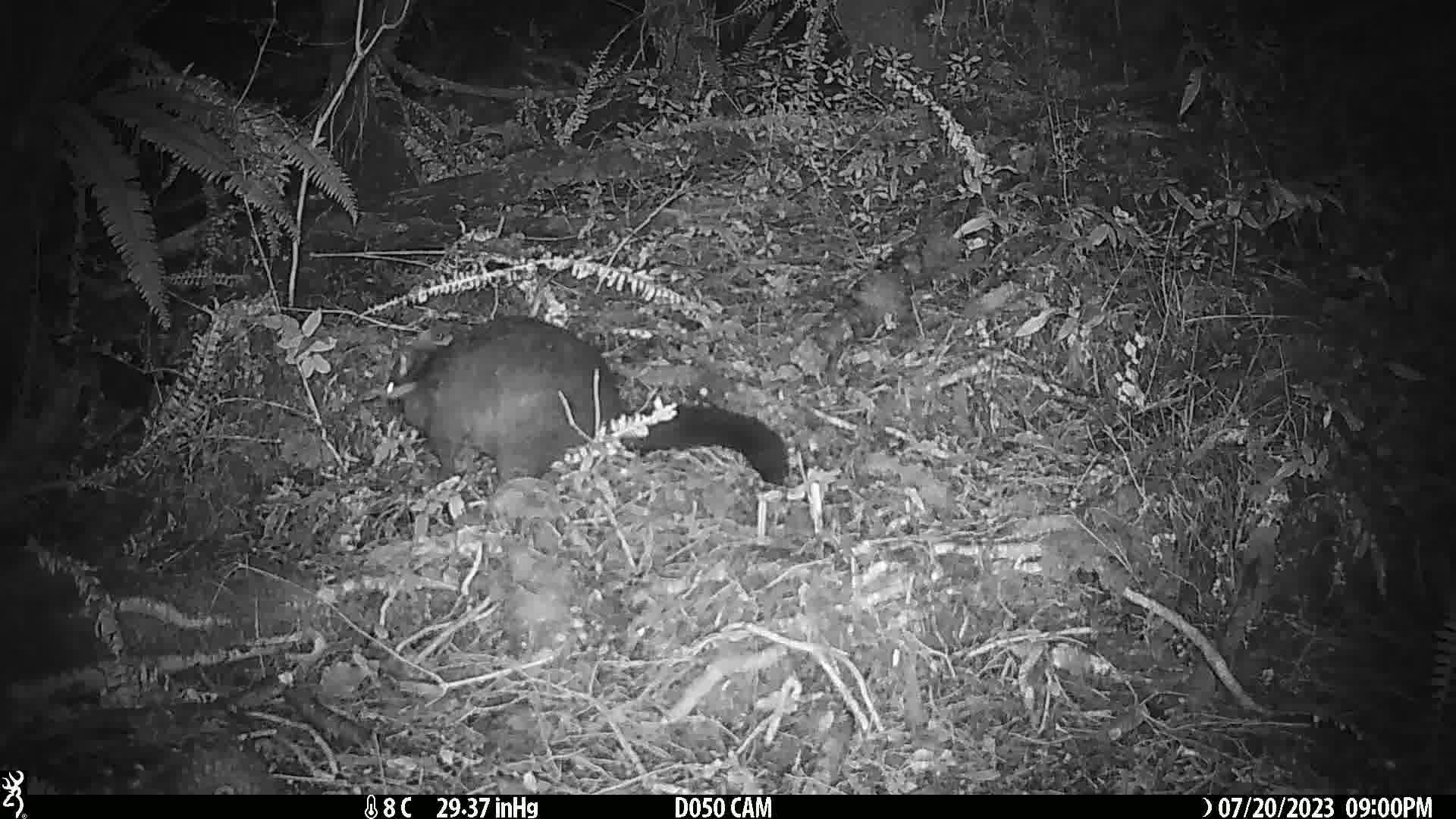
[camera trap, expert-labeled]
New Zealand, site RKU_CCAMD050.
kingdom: Animalia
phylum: Chordata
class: Mammalia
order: Diprotodontia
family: Phalangeridae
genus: Trichosurus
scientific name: Trichosurus vulpecula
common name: common brushtail possum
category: possum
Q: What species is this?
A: Possum (common brushtail possum) (Trichosurus vulpecula).